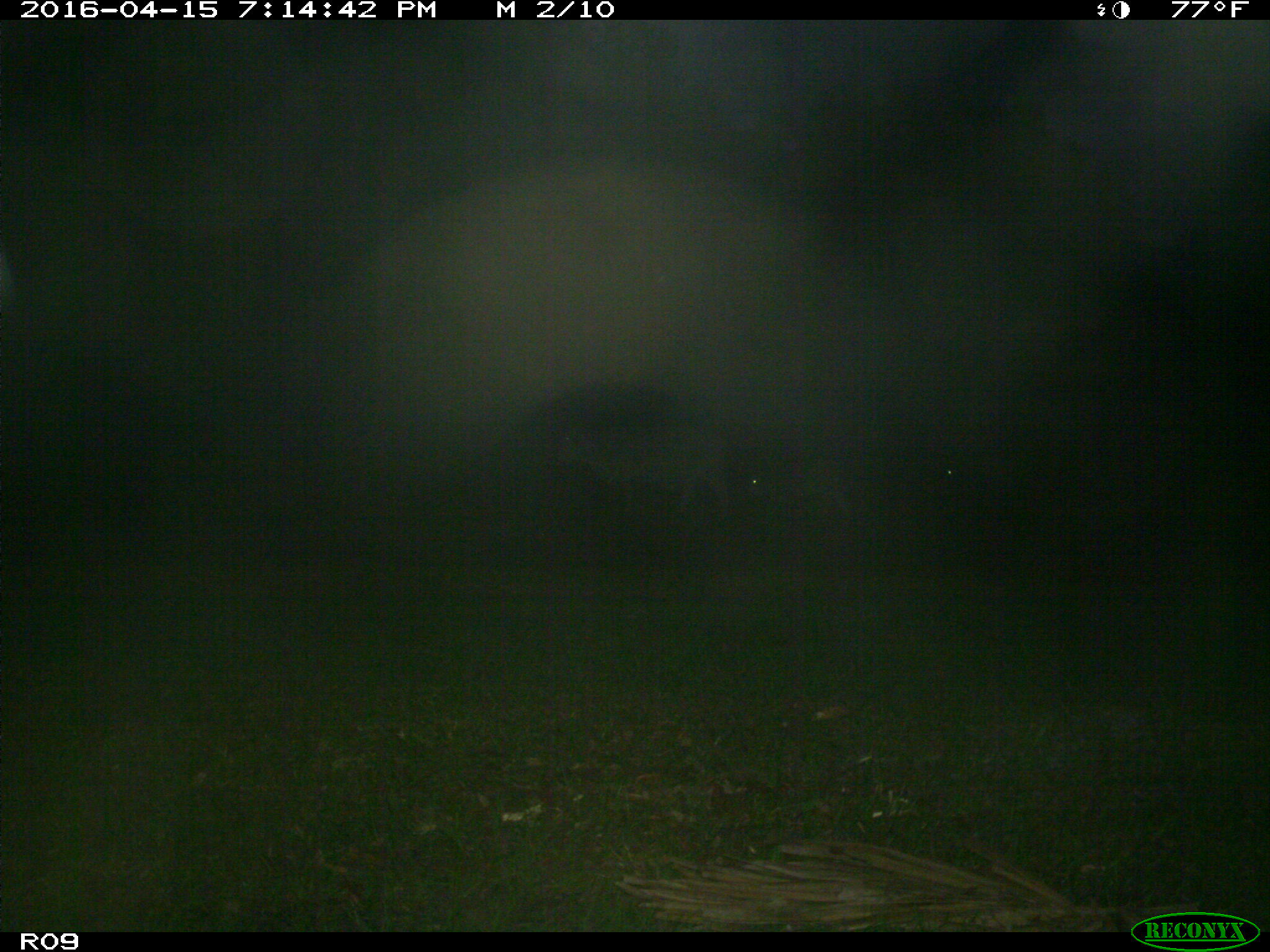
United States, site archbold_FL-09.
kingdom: Animalia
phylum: Chordata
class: Mammalia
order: Artiodactyla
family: Bovidae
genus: Bos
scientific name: Bos taurus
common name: domestic cow